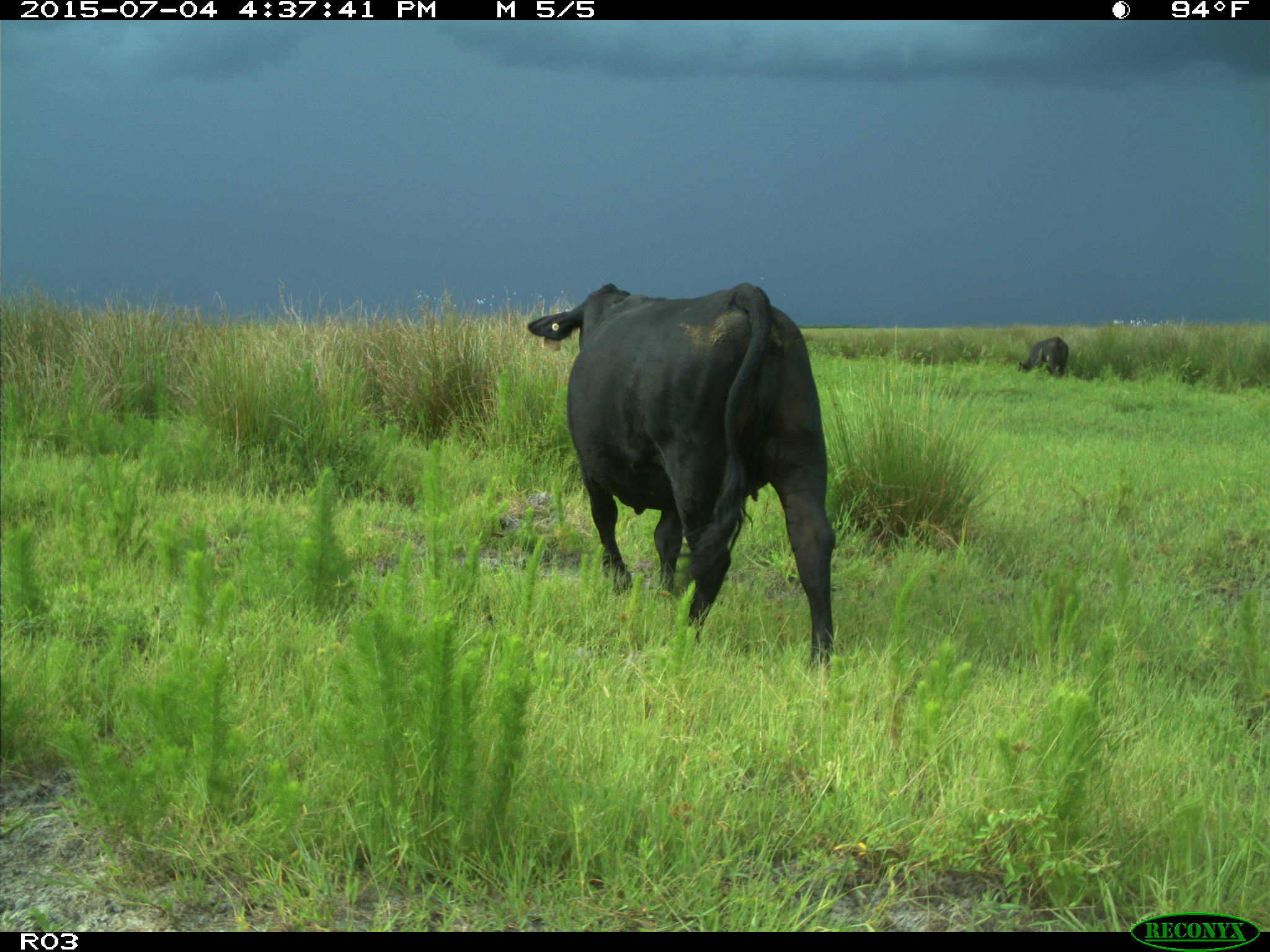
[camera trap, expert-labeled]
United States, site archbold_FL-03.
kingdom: Animalia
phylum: Chordata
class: Mammalia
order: Artiodactyla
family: Bovidae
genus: Bos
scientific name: Bos taurus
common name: domestic cow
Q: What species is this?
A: Bos taurus (domestic cow).